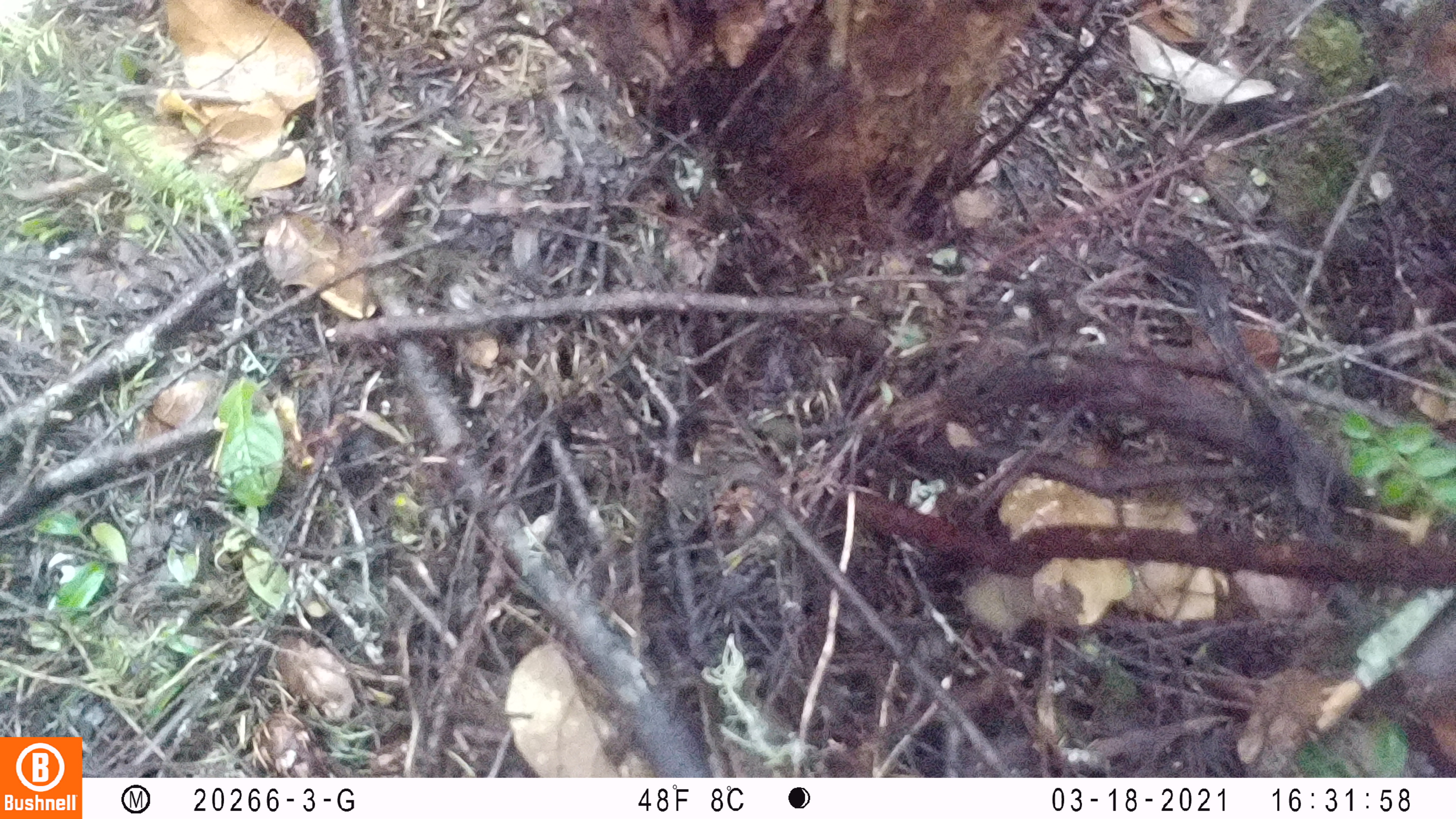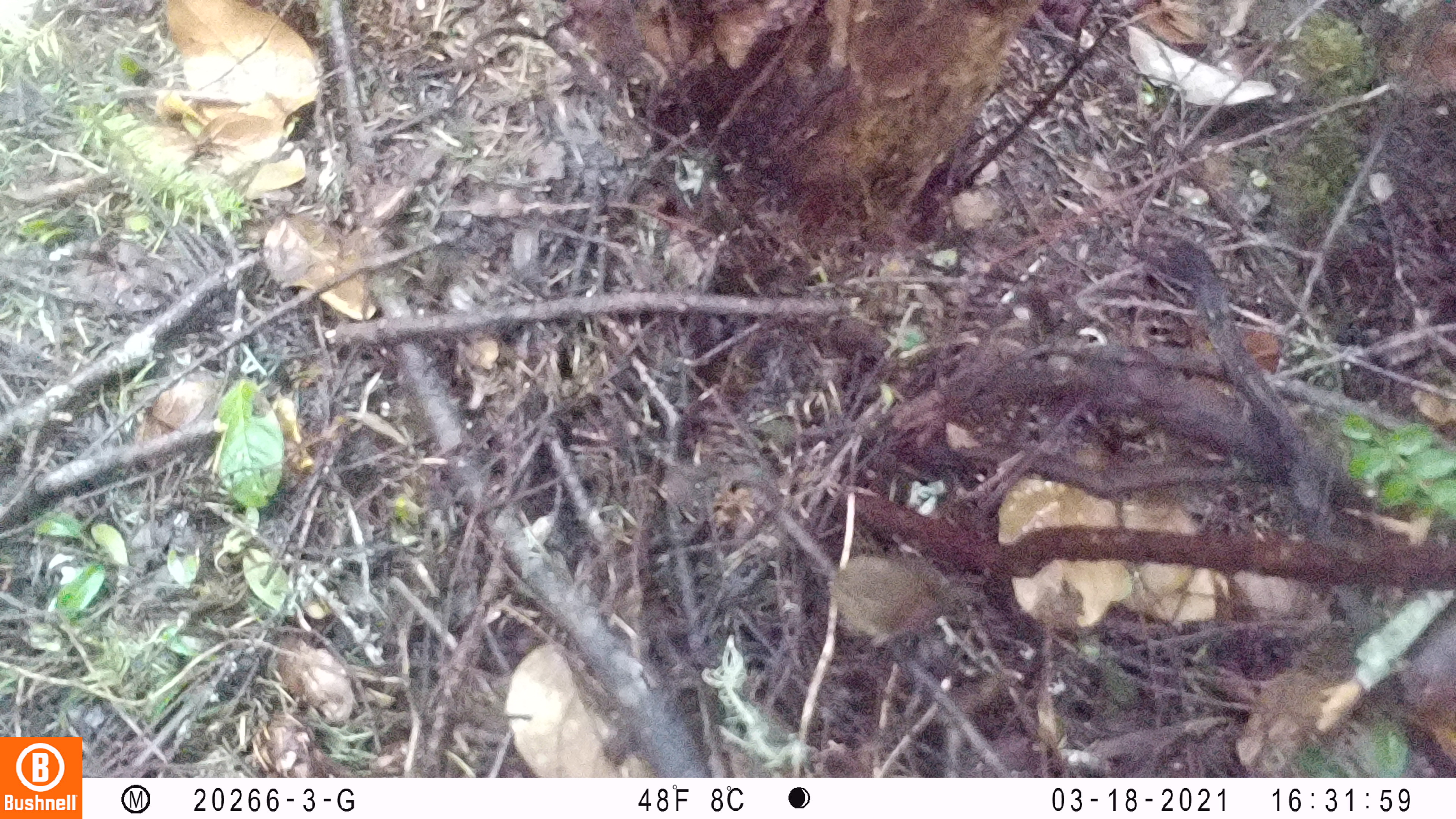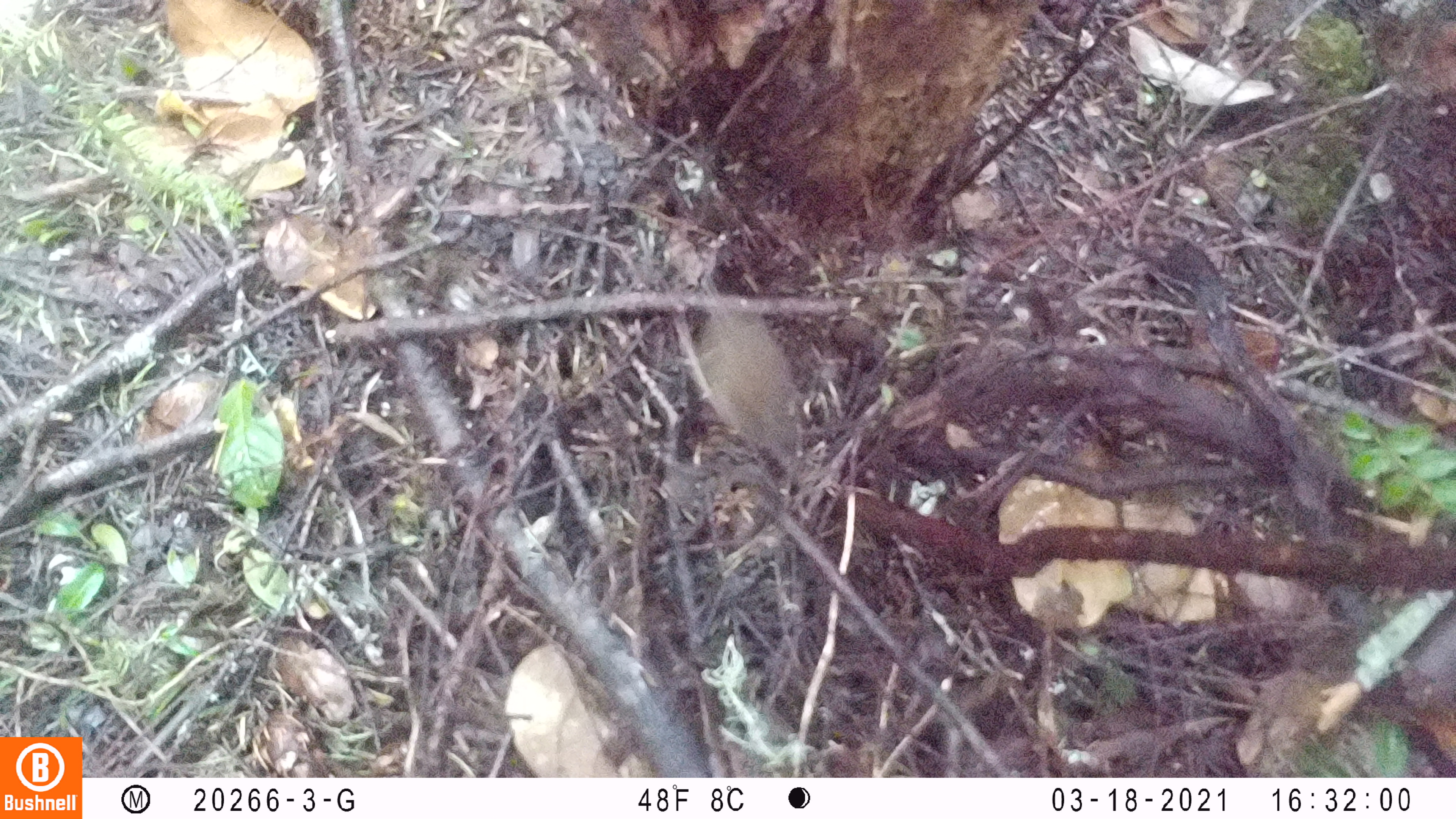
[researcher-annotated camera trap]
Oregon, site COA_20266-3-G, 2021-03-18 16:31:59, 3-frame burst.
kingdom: Animalia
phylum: Chordata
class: Aves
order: Passeriformes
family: Troglodytidae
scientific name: Troglodytidae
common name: wrens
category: troglodytidae family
Troglodytidae family (wrens) (Troglodytidae).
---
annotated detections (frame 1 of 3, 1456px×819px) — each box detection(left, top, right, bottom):
troglodytidae family: detection(929, 548, 1070, 657)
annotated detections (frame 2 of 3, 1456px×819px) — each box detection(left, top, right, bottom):
troglodytidae family: detection(764, 524, 991, 670)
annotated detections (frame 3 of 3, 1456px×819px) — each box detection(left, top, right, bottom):
troglodytidae family: detection(653, 252, 869, 507)